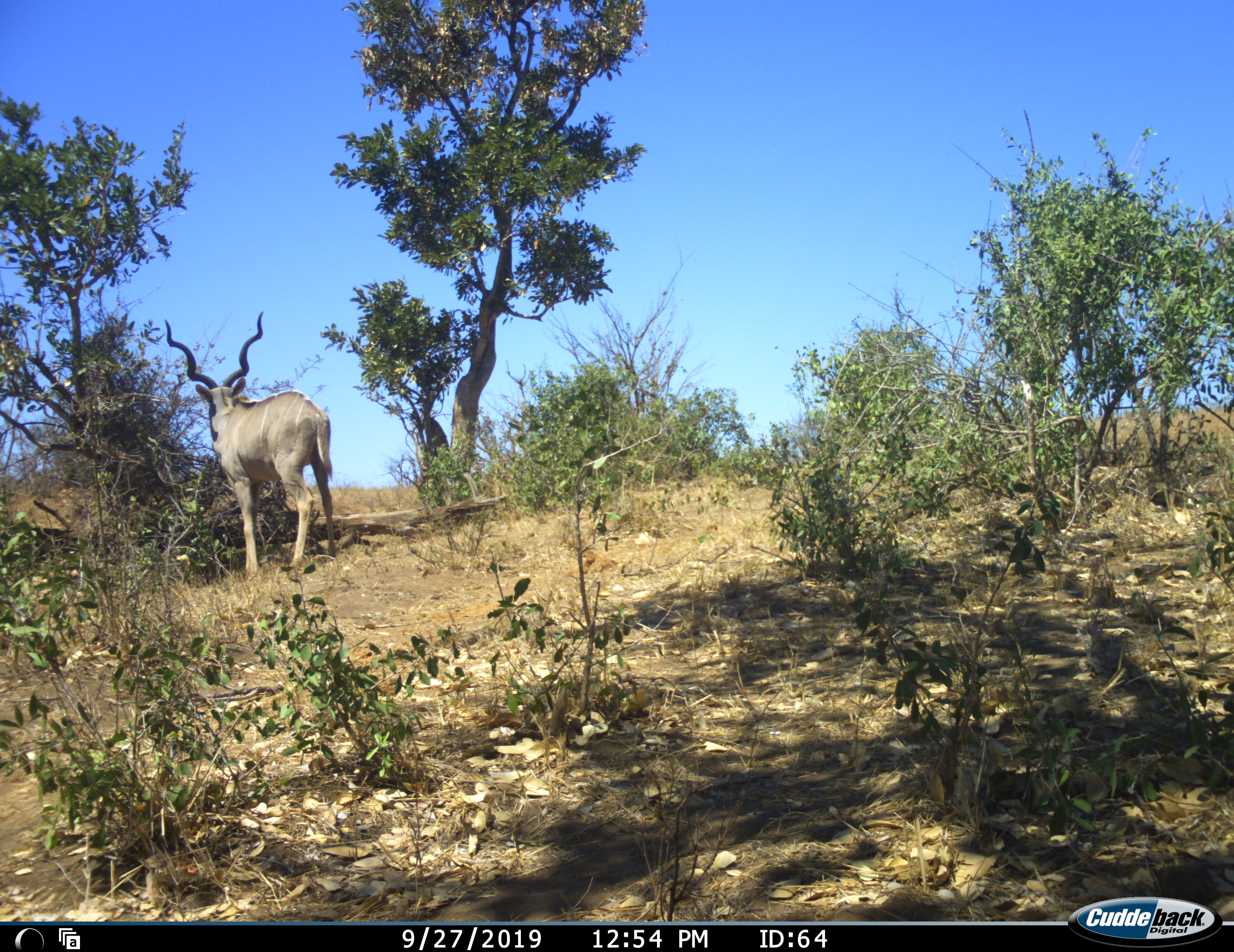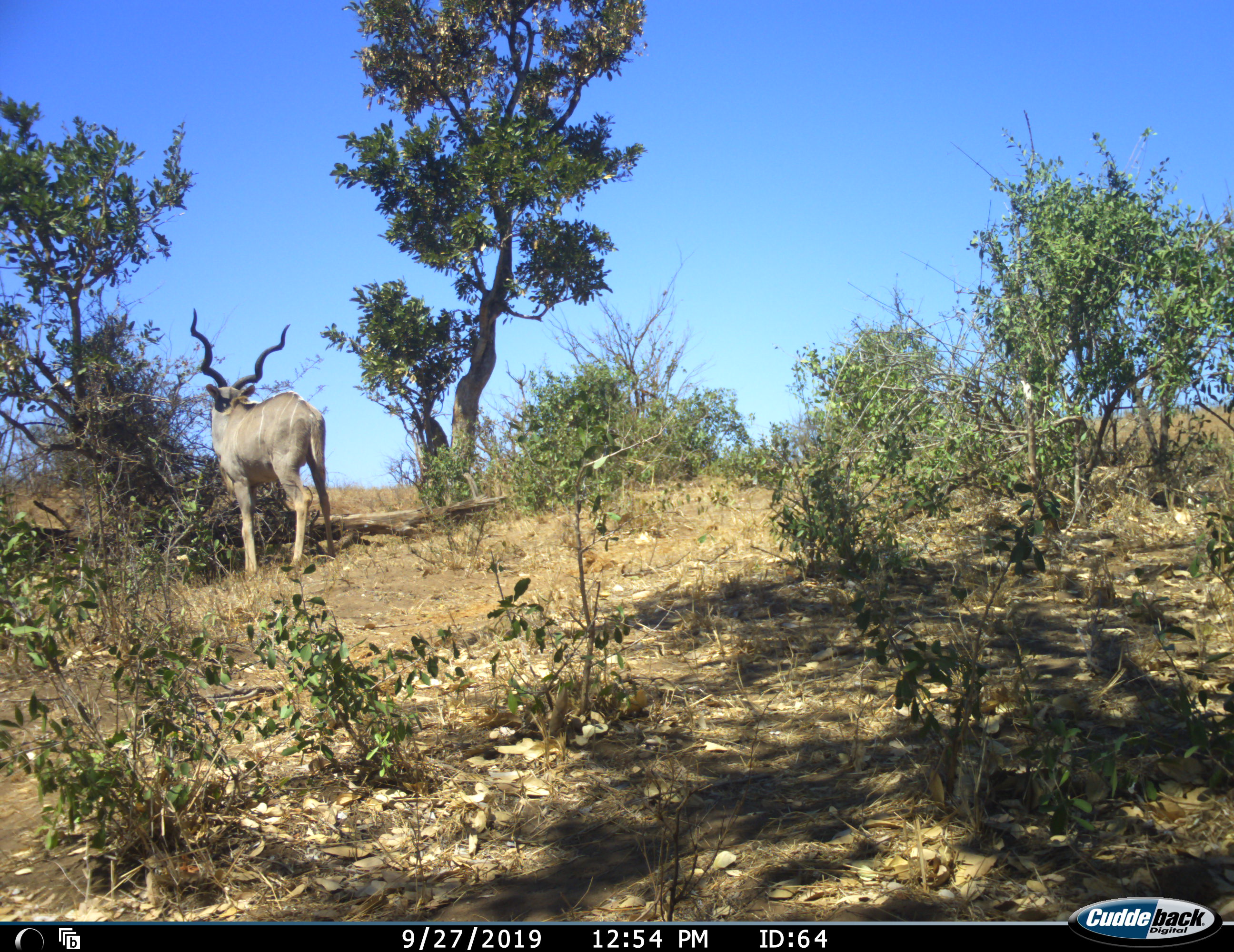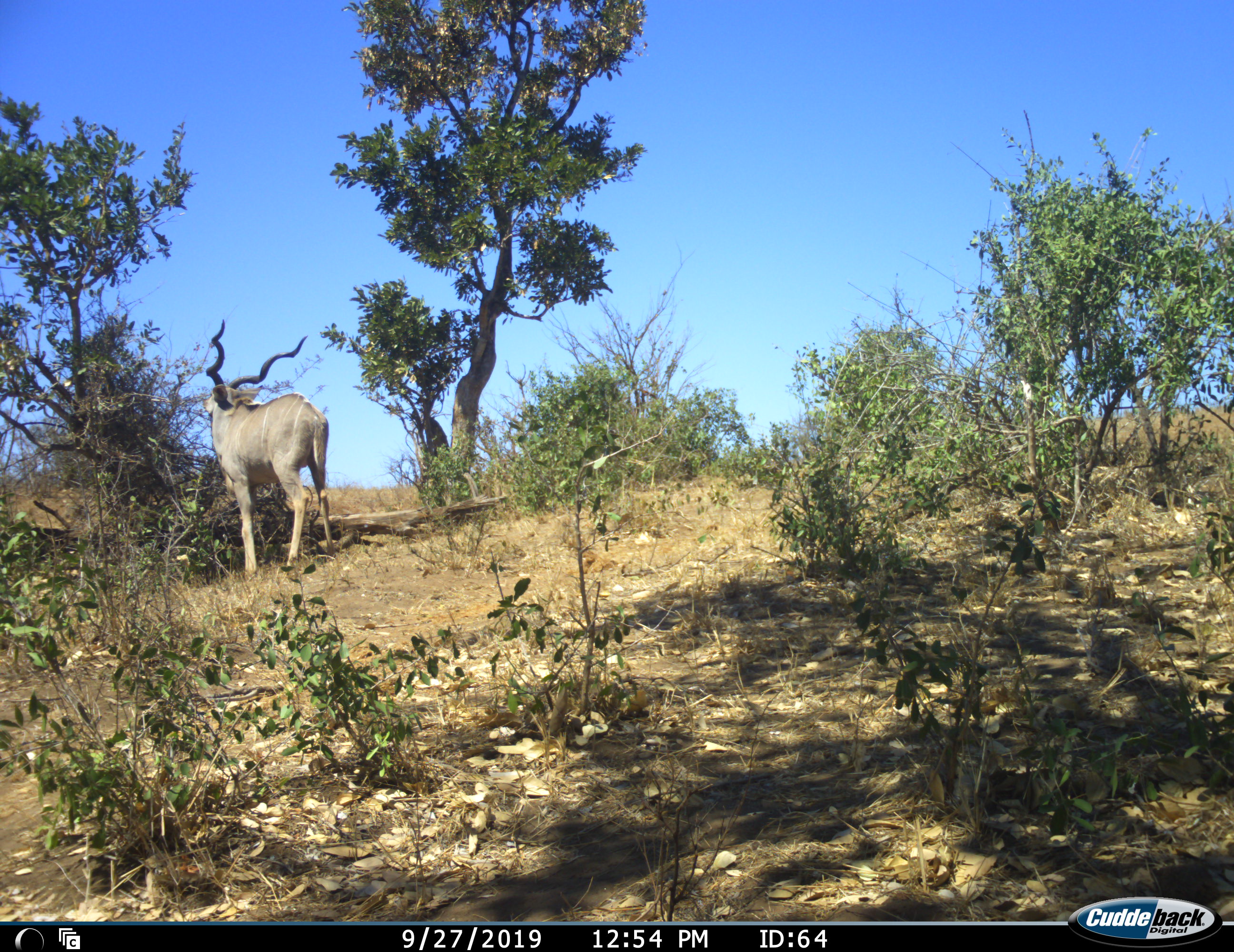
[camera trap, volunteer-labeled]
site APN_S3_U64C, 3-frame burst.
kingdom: Animalia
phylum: Chordata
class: Mammalia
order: Artiodactyla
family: Bovidae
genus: Tragelaphus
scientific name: Tragelaphus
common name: kudu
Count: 1.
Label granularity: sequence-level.